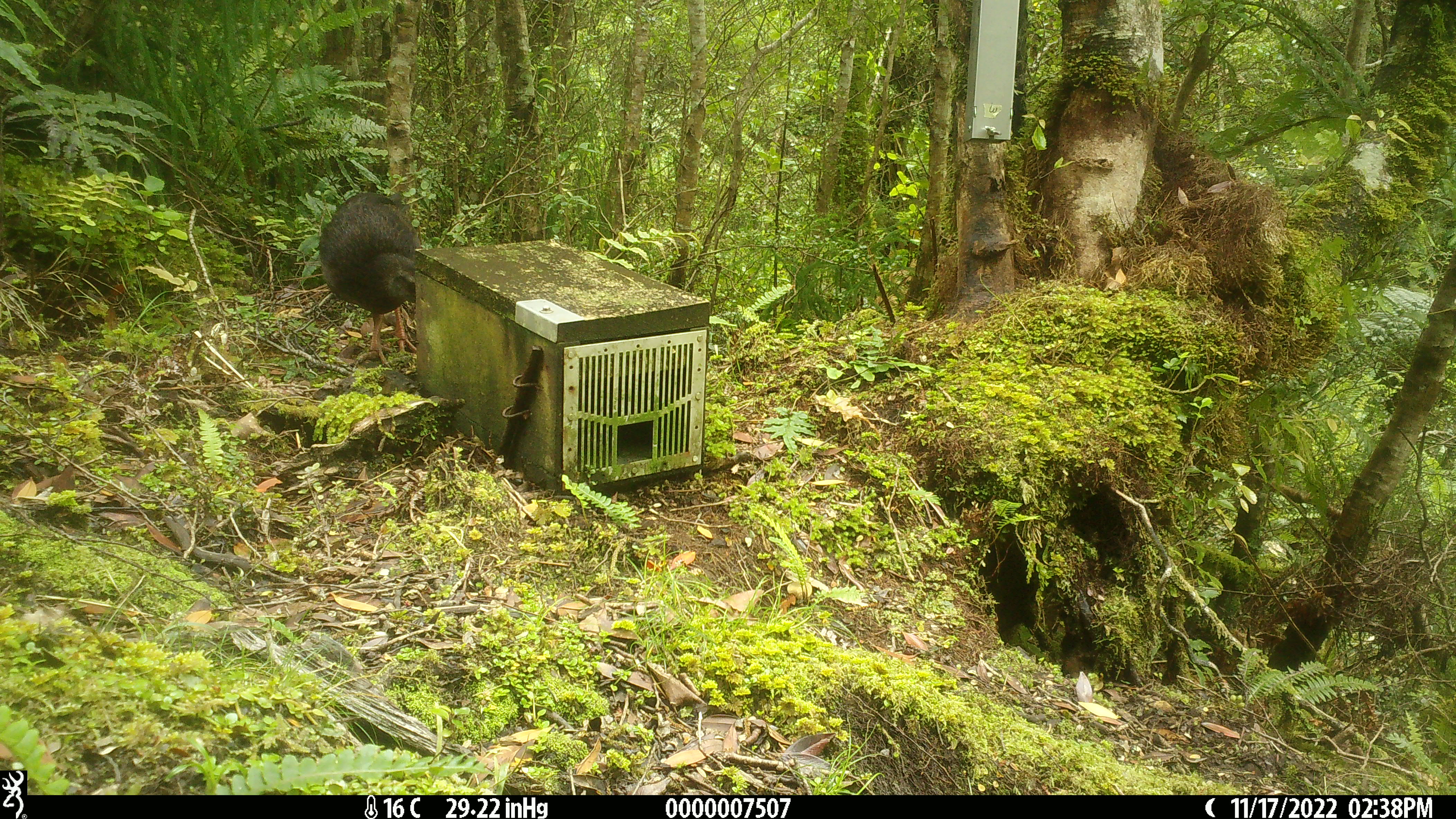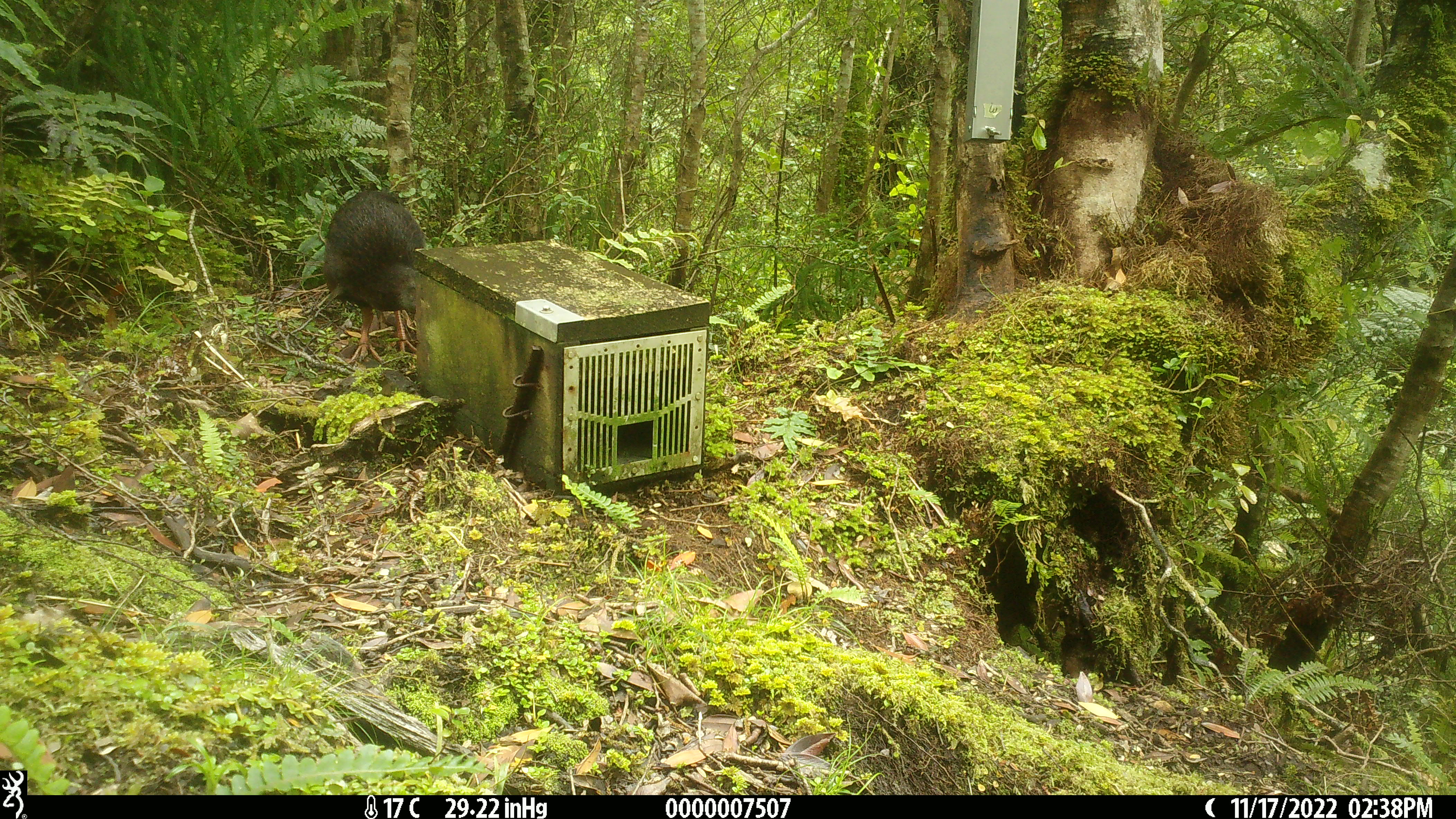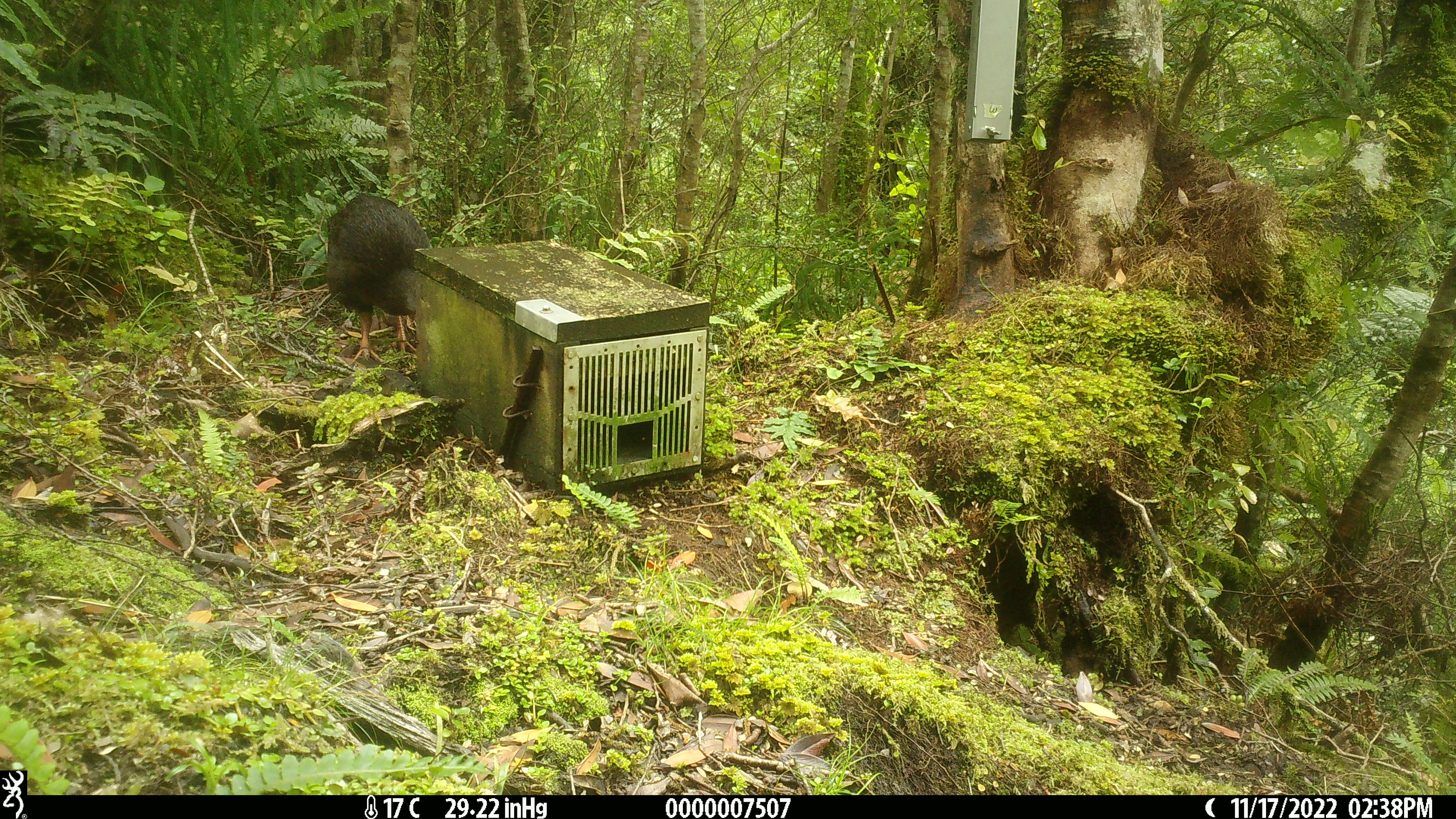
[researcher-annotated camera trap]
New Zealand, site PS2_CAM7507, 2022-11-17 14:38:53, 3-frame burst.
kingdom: Animalia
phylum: Chordata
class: Aves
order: Gruiformes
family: Rallidae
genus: Gallirallus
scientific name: Gallirallus australis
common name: weka